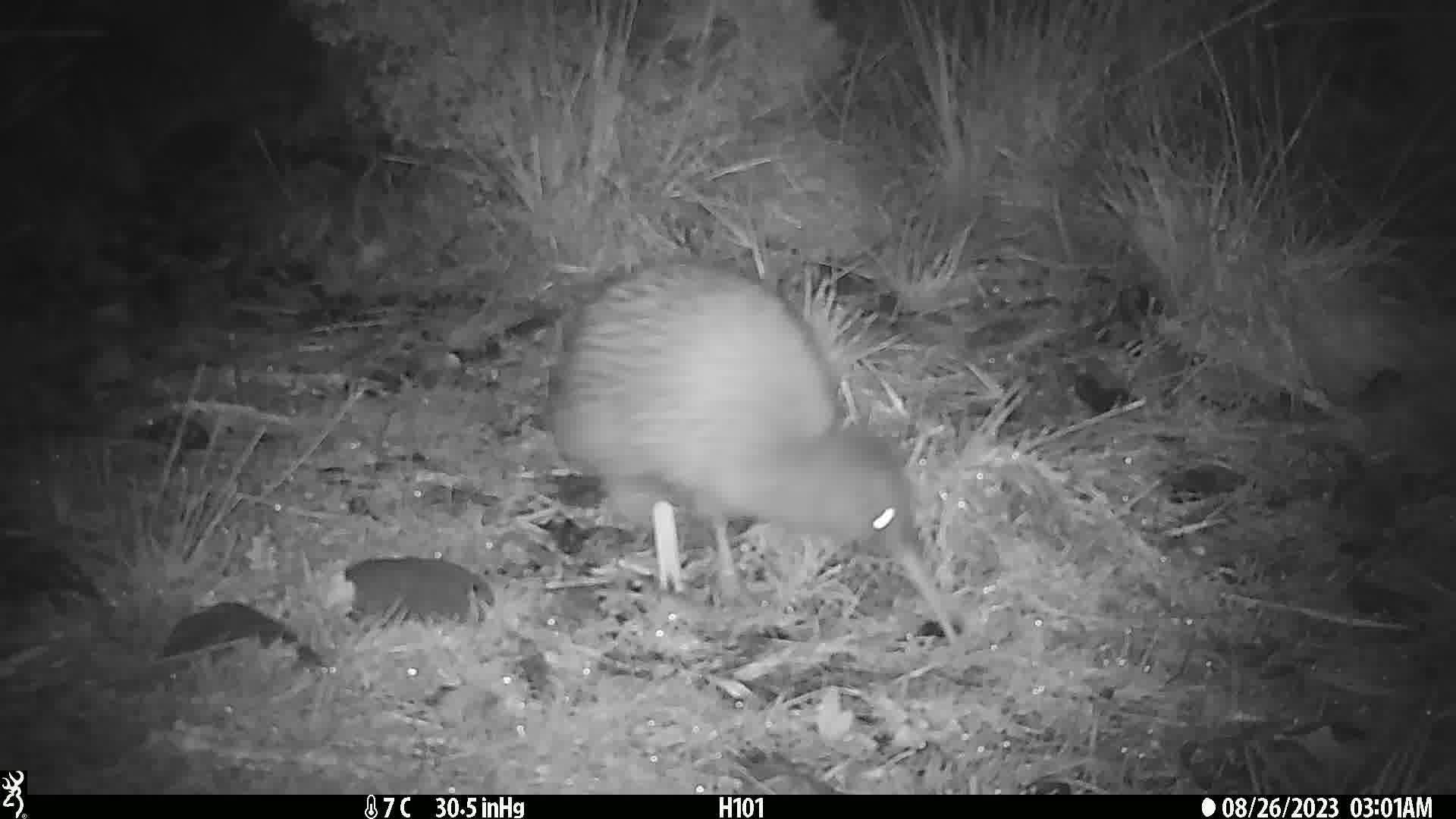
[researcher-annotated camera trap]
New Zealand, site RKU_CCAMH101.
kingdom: Animalia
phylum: Chordata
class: Aves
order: Apterygiformes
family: Apterygidae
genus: Apteryx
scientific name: Apteryx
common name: kiwi